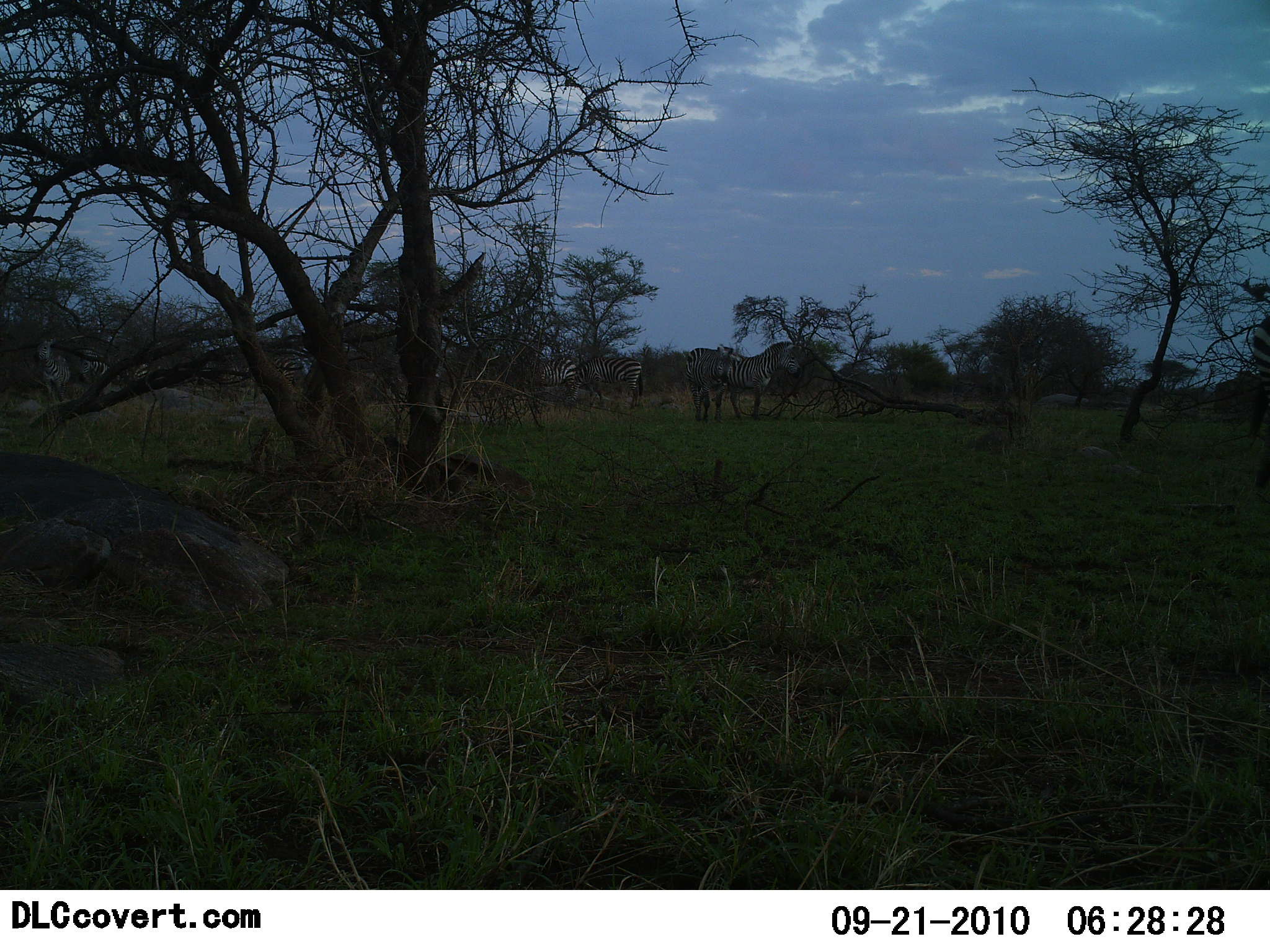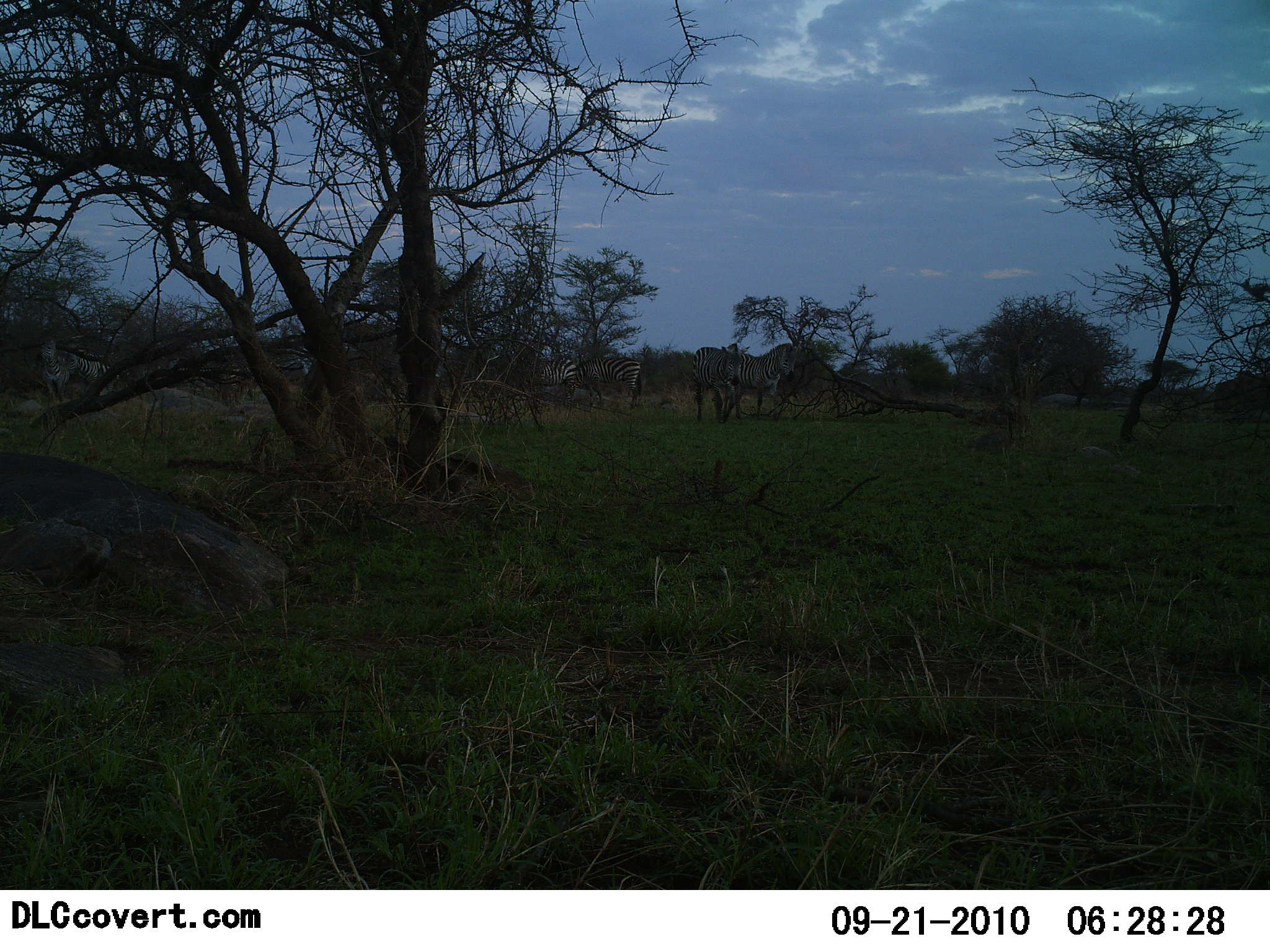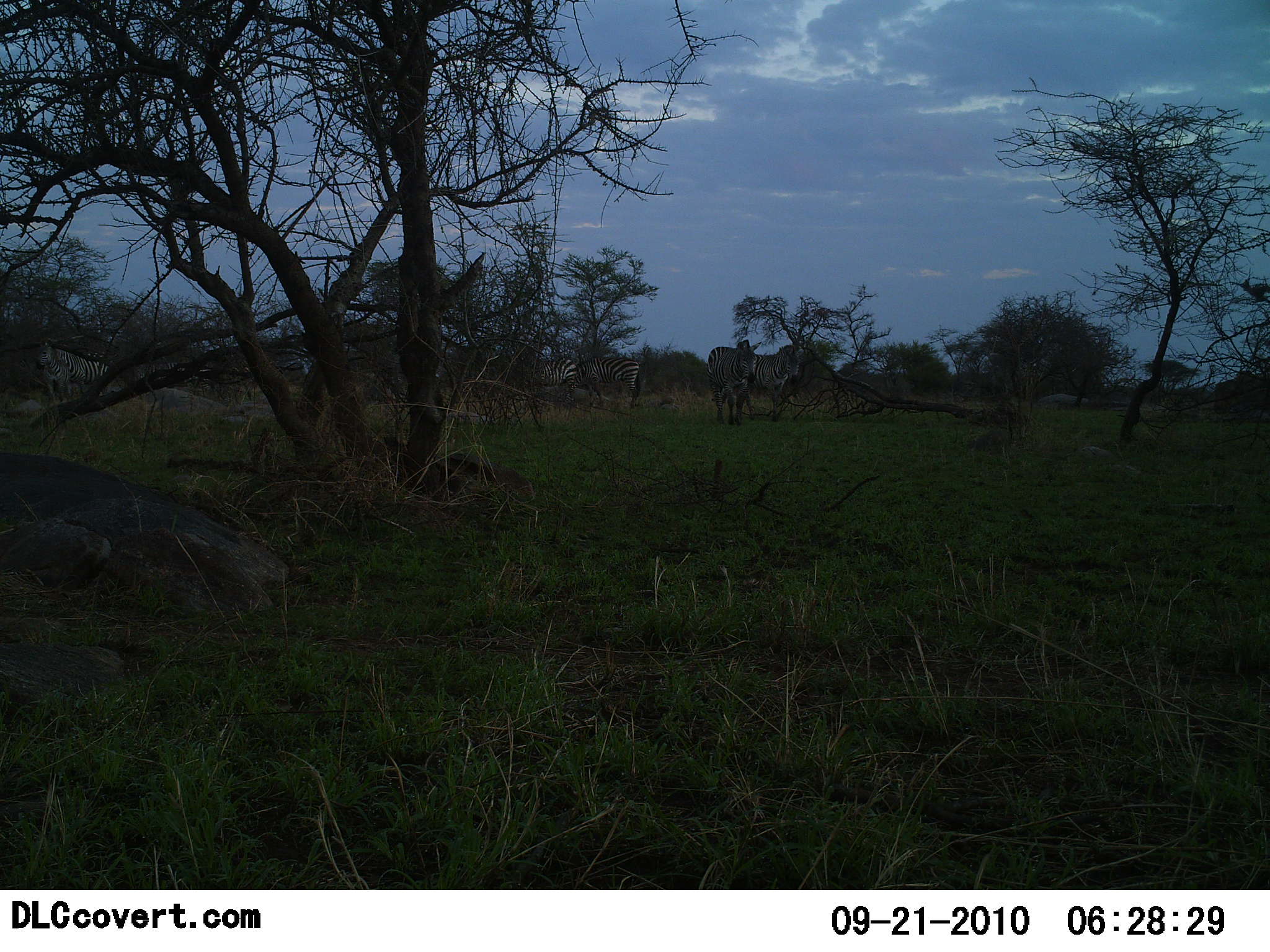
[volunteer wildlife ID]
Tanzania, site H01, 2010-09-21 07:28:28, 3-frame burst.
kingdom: Animalia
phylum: Chordata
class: Mammalia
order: Perissodactyla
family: Equidae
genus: Equus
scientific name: Equus quagga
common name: plains zebra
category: zebra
Zebra (plains zebra) (Equus quagga), count 4. Behavior (volunteer vote fractions): standing 46%, resting 8%, moving 46%, interacting 8%. Young present (vote fraction): 0%. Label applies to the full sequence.